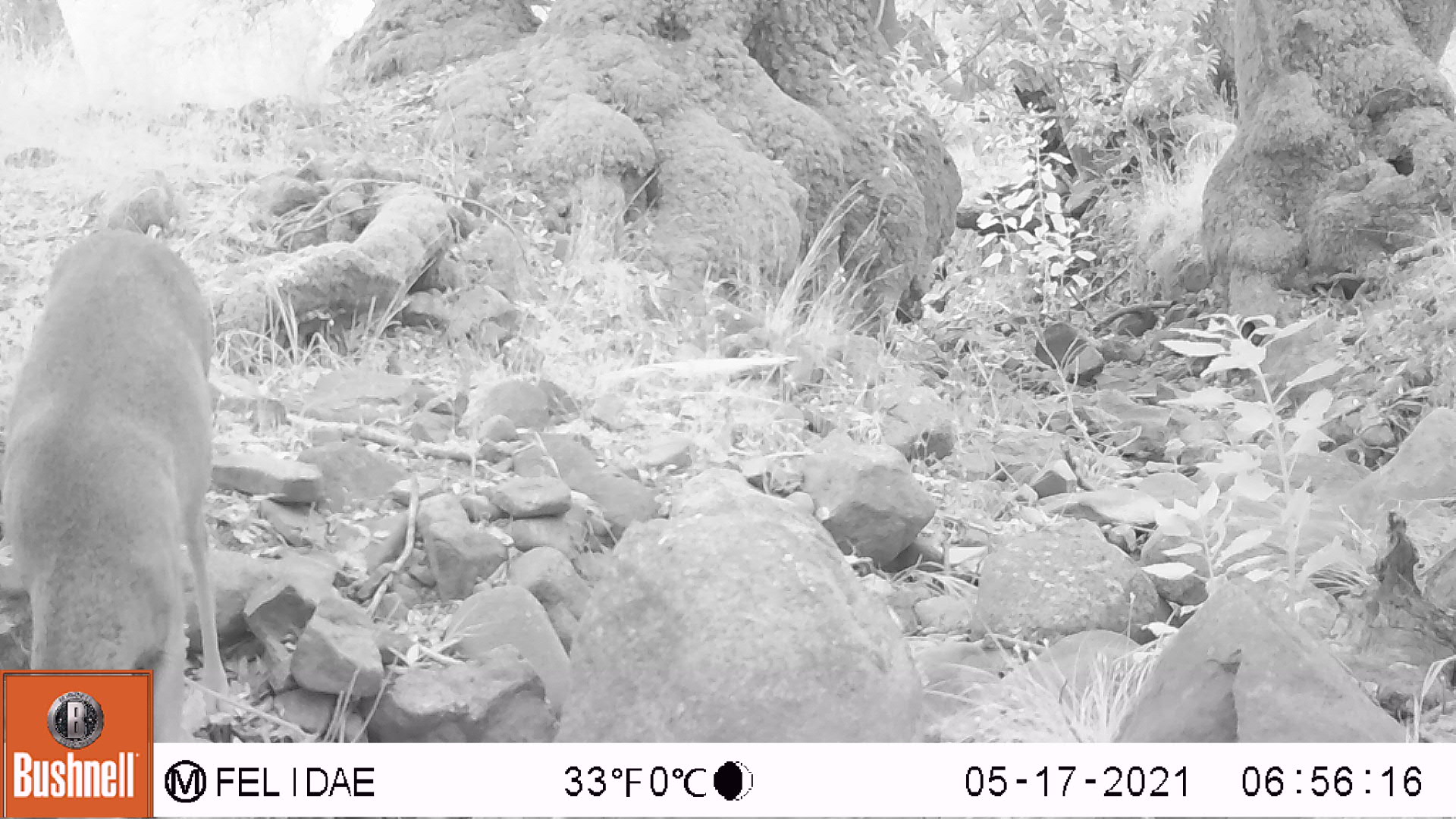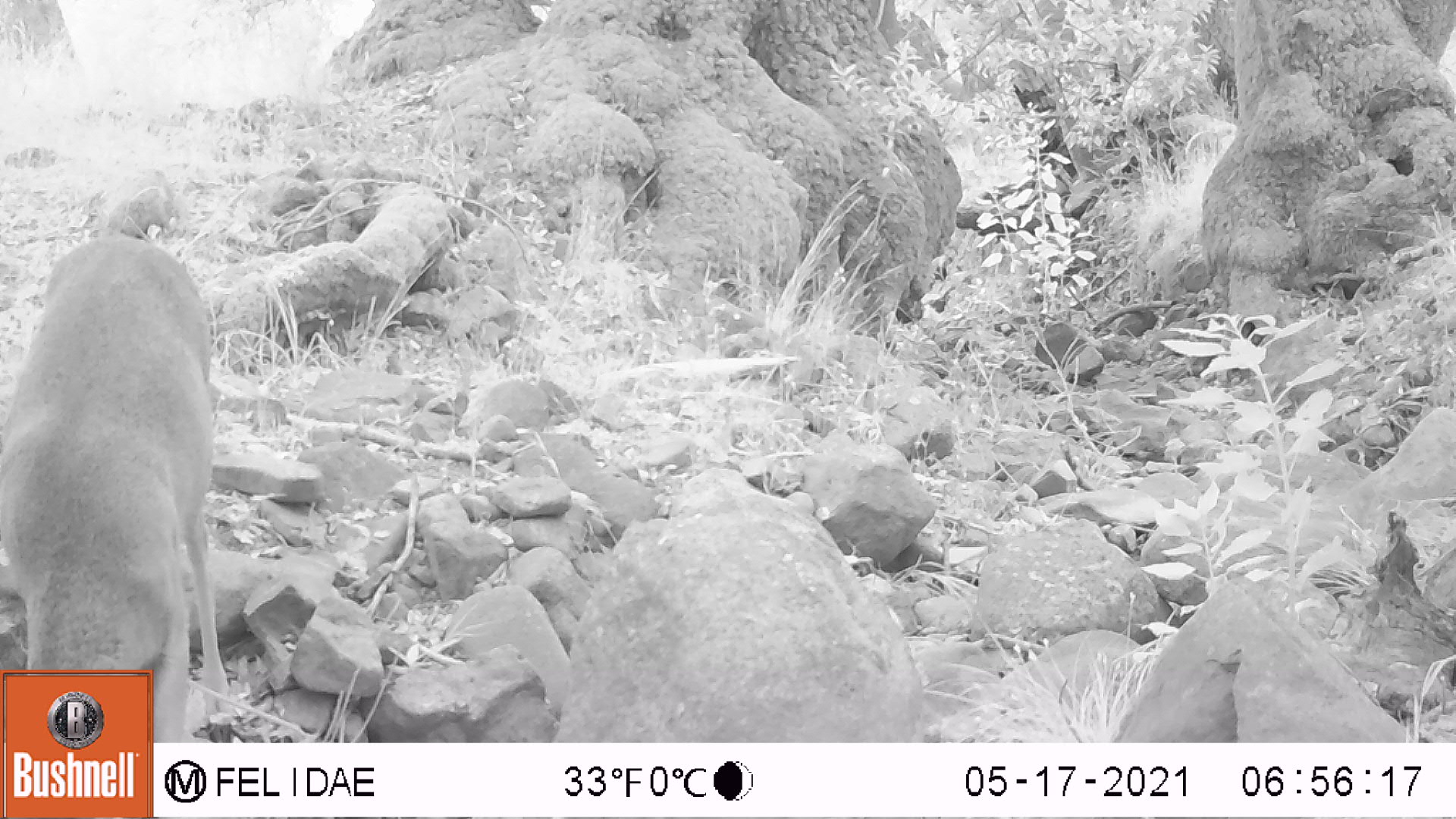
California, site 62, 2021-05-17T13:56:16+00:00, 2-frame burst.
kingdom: Animalia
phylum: Chordata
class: Mammalia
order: Artiodactyla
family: Cervidae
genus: Odocoileus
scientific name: Odocoileus hemionus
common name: mule deer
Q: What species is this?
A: Mule deer (Odocoileus hemionus).